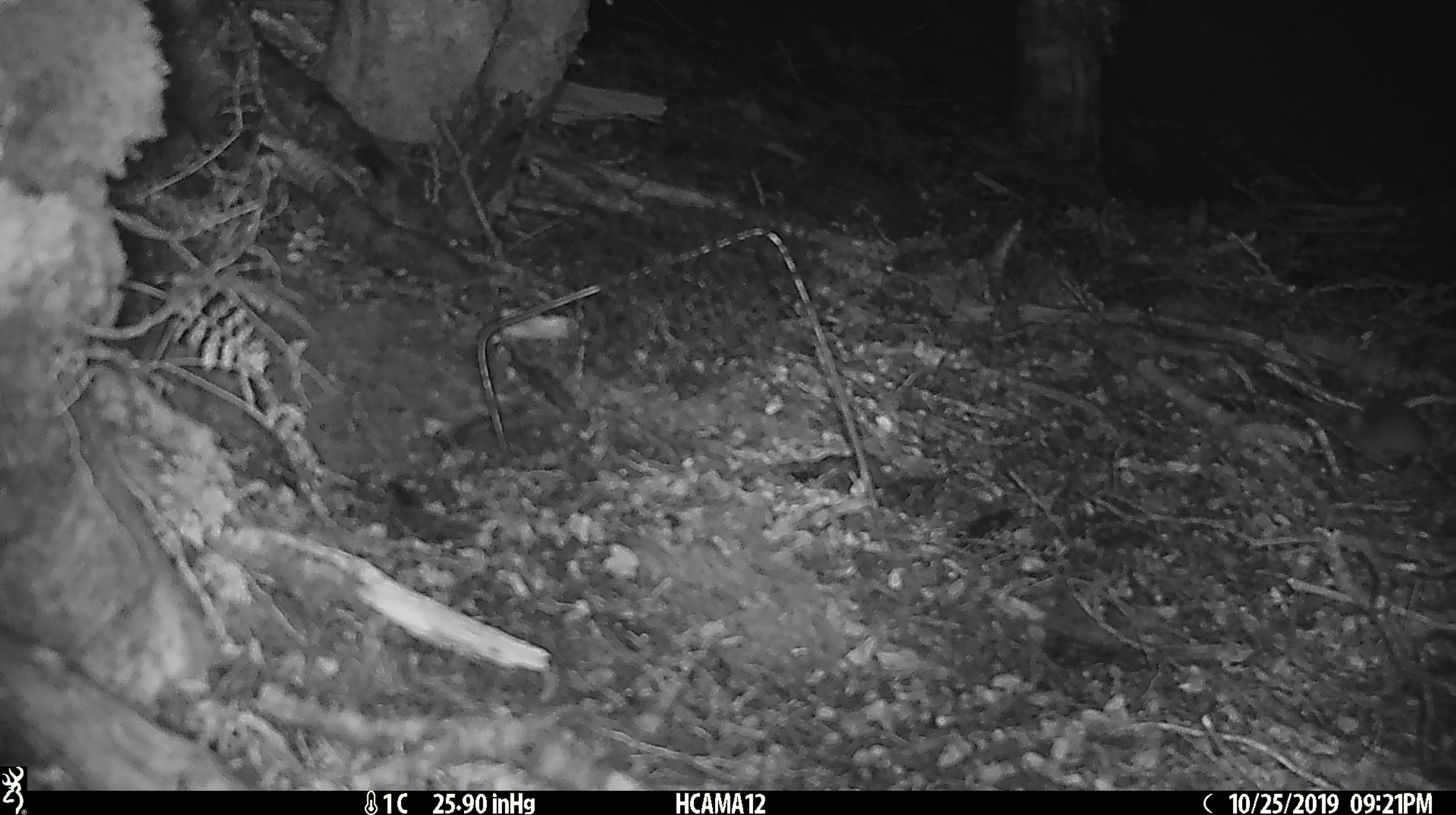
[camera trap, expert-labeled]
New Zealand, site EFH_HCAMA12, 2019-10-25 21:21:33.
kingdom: Animalia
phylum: Chordata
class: Mammalia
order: Rodentia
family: Muridae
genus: Mus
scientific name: Mus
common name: mouse